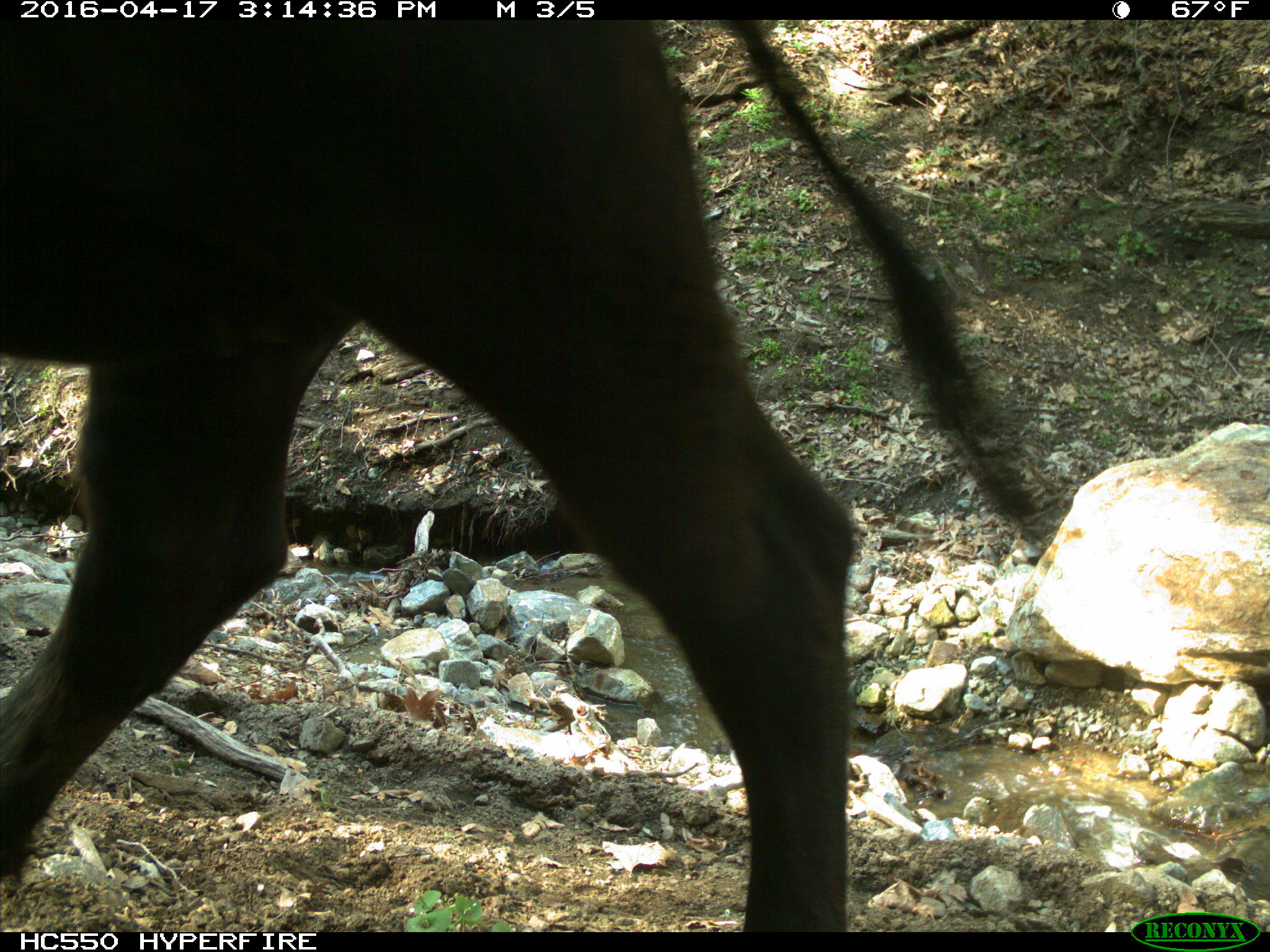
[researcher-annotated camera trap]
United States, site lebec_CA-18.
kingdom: Animalia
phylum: Chordata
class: Mammalia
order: Artiodactyla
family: Bovidae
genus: Bos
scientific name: Bos taurus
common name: domestic cow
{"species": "Bos taurus (domestic cow)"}